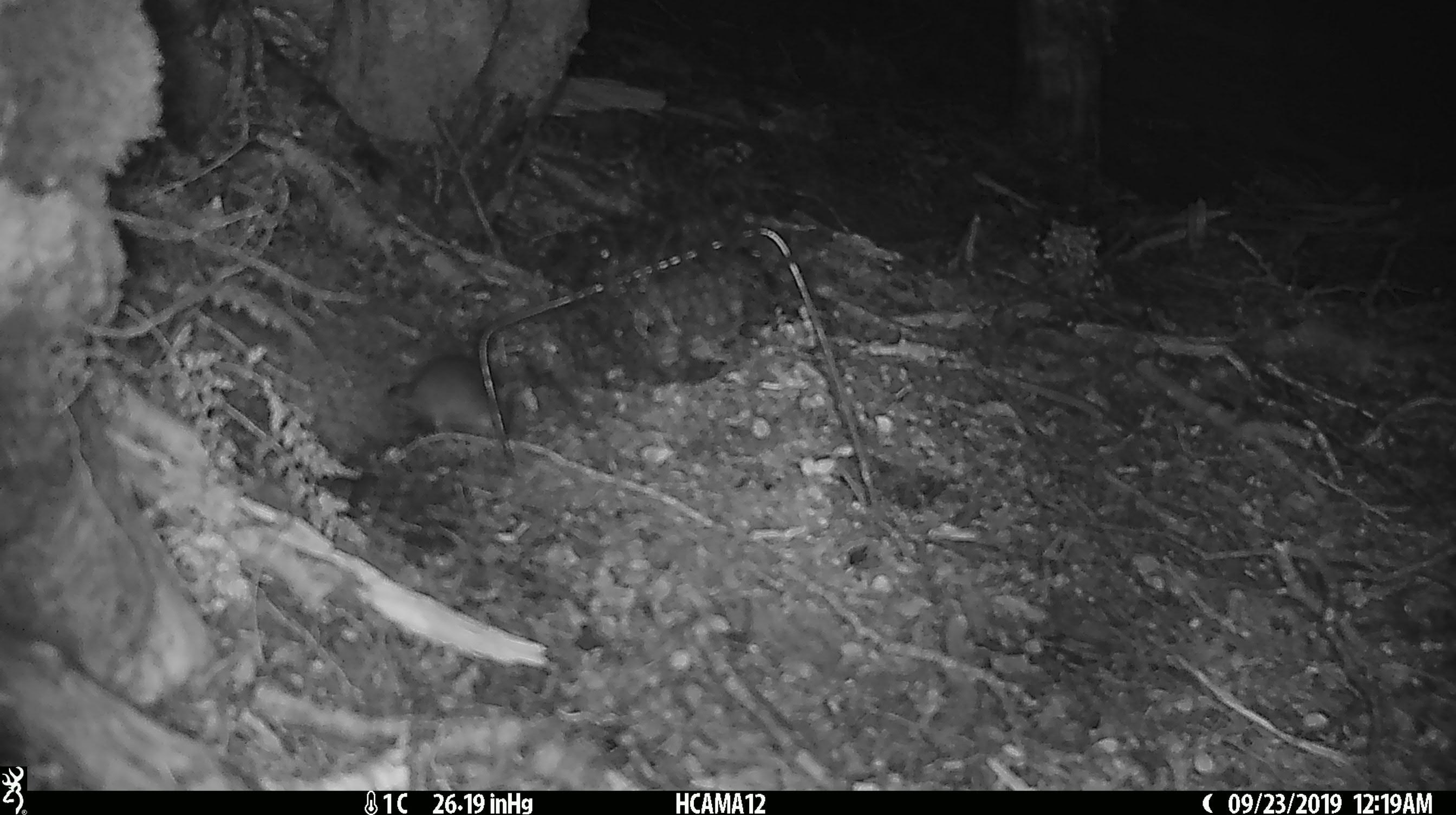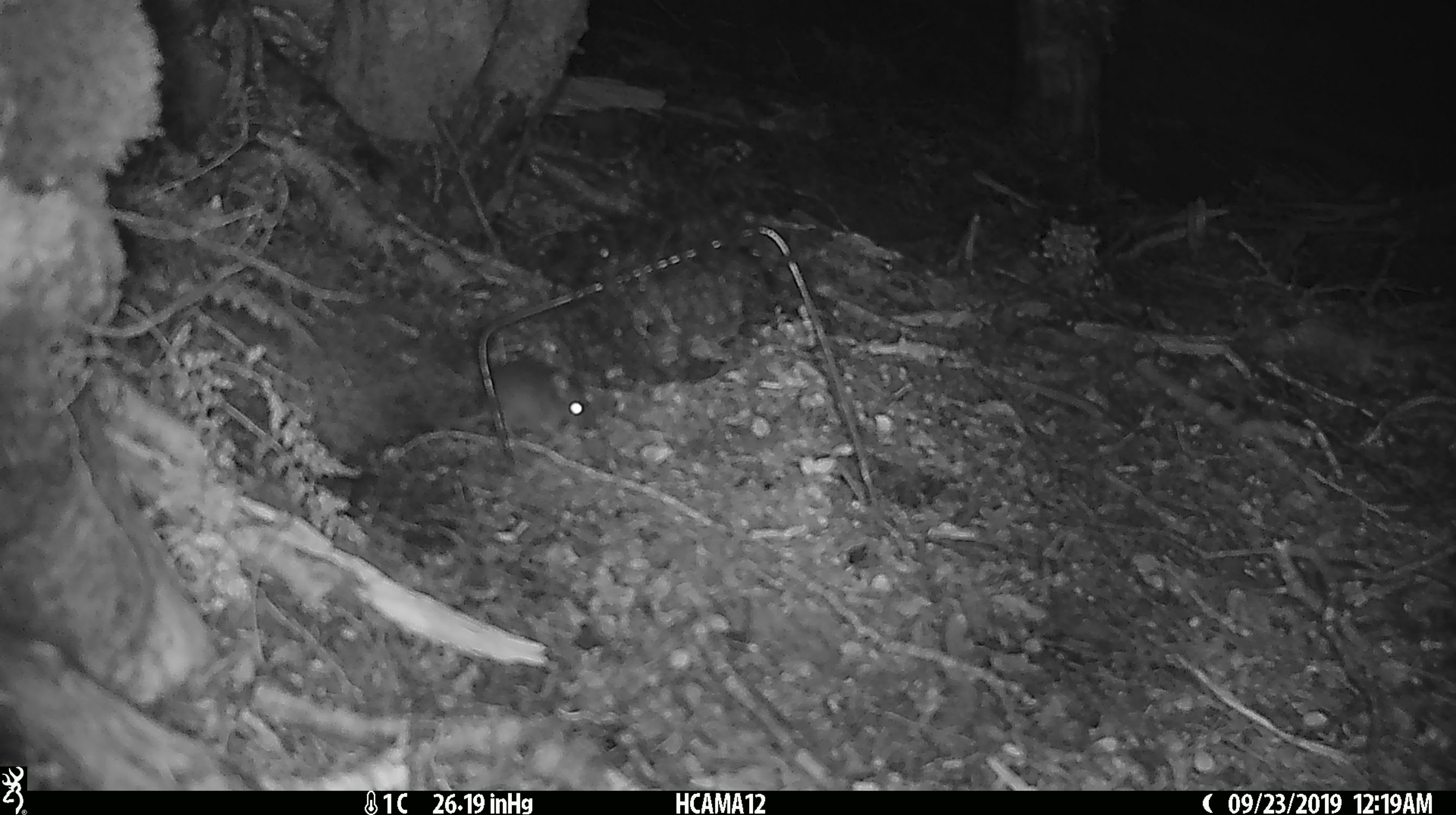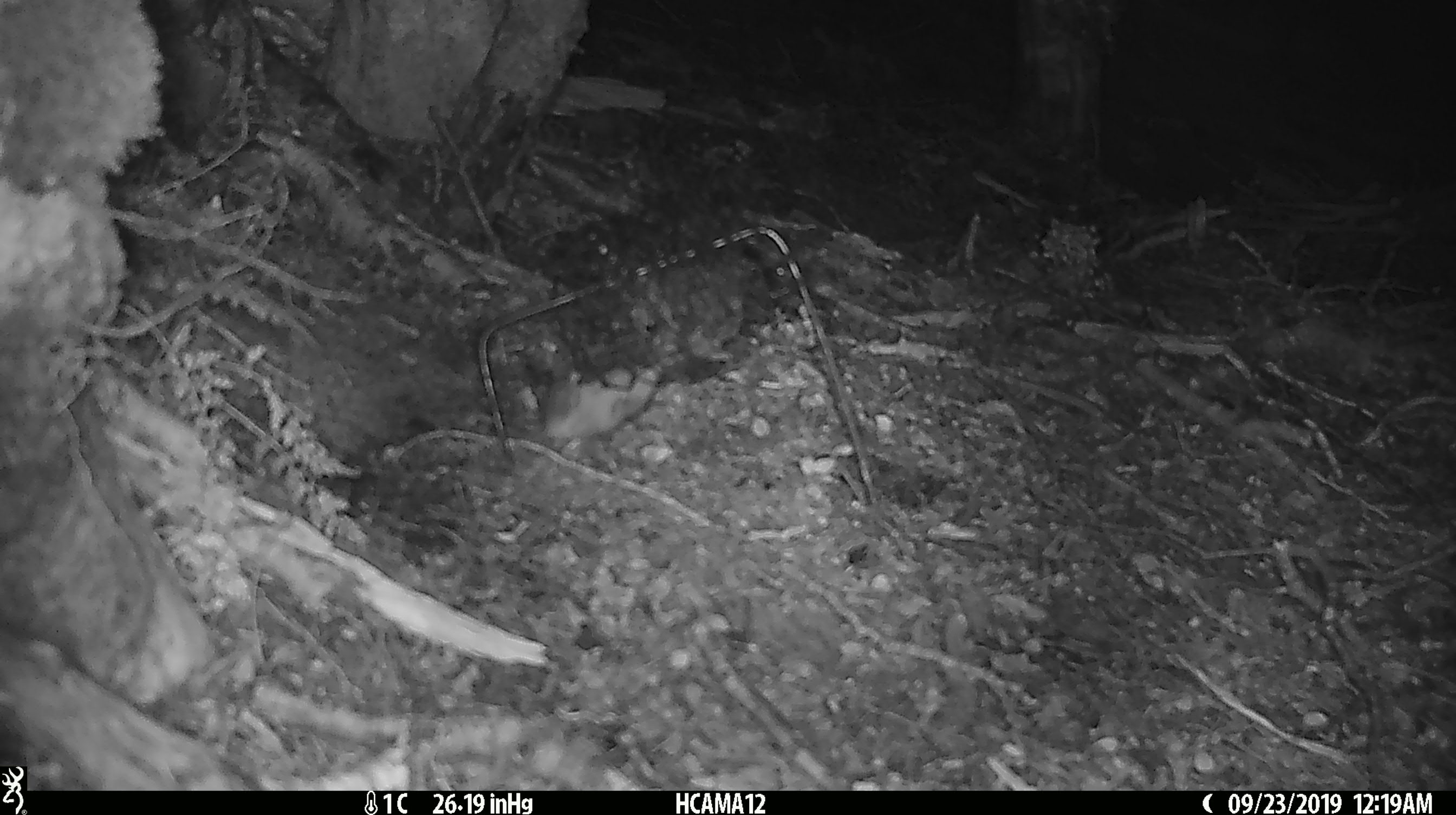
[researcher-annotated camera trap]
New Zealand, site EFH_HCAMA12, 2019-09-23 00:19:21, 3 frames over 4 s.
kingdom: Animalia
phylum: Chordata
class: Mammalia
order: Rodentia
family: Muridae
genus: Mus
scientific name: Mus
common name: mouse